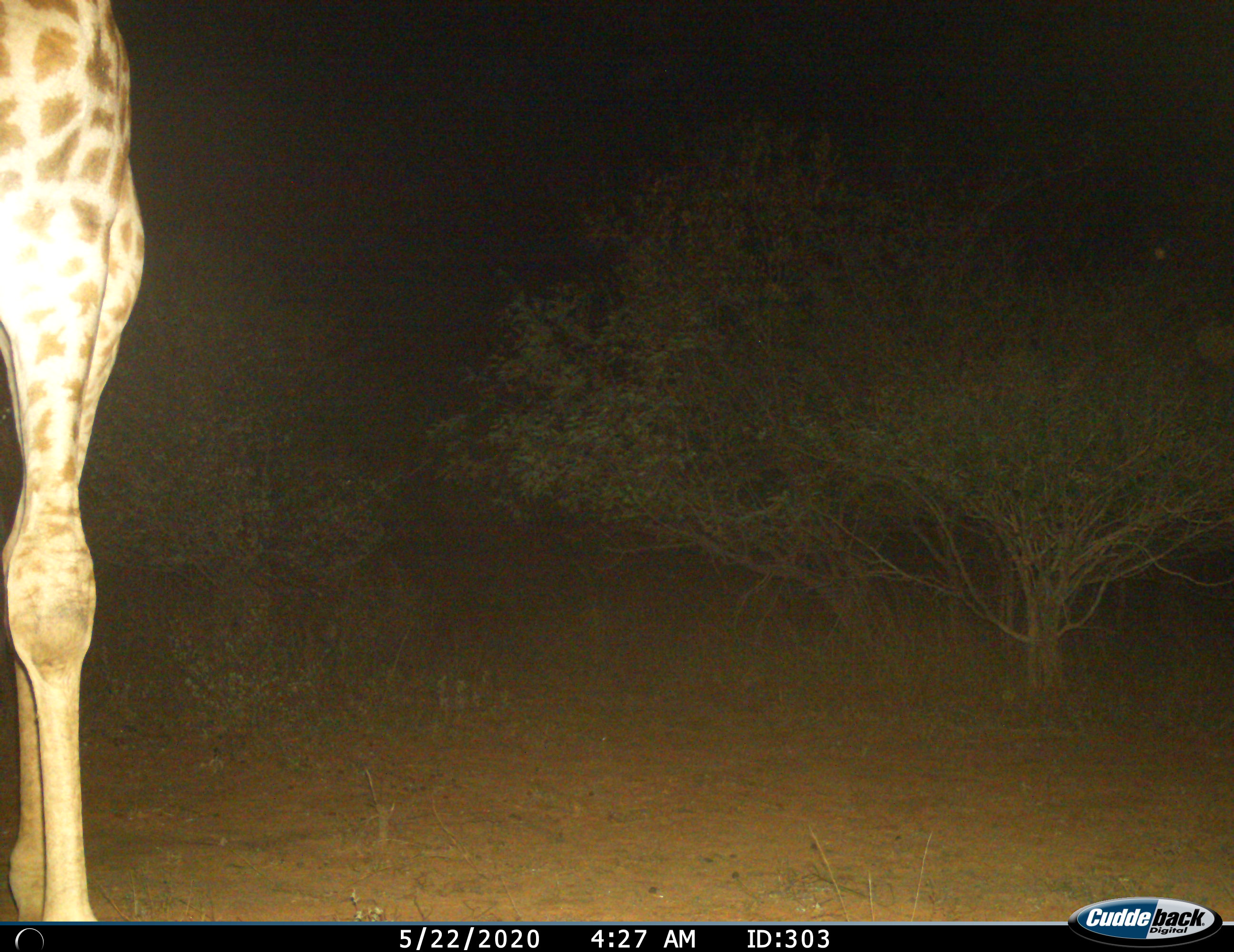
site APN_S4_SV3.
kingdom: Animalia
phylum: Chordata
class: Mammalia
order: Artiodactyla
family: Giraffidae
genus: Giraffa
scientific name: Giraffa camelopardalis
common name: giraffe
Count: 1.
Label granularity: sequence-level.